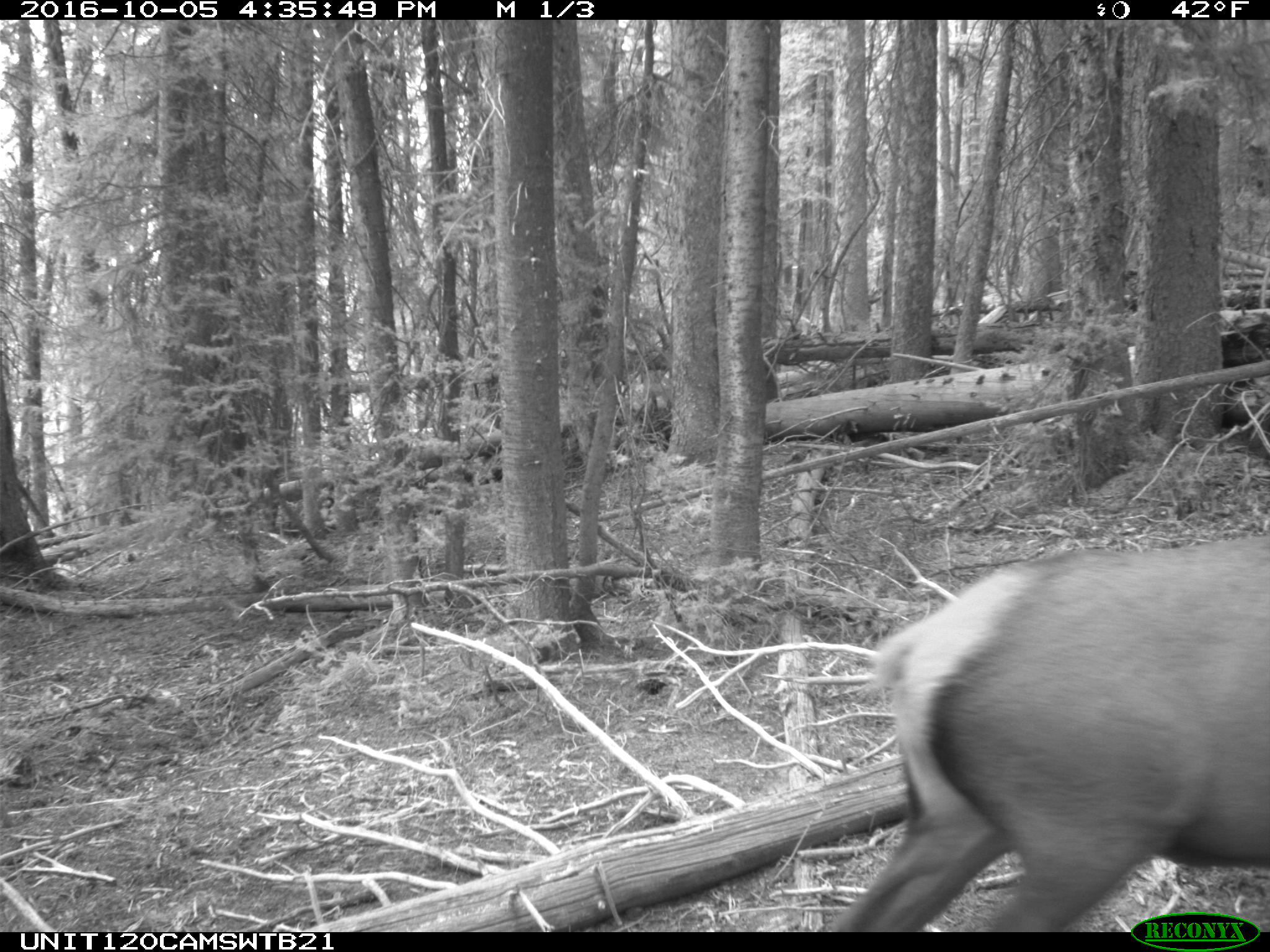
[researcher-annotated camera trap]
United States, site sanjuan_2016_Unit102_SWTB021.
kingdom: Animalia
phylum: Chordata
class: Mammalia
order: Artiodactyla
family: Cervidae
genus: Cervus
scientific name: Cervus elaphus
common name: red deer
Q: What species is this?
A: Cervus elaphus (red deer).